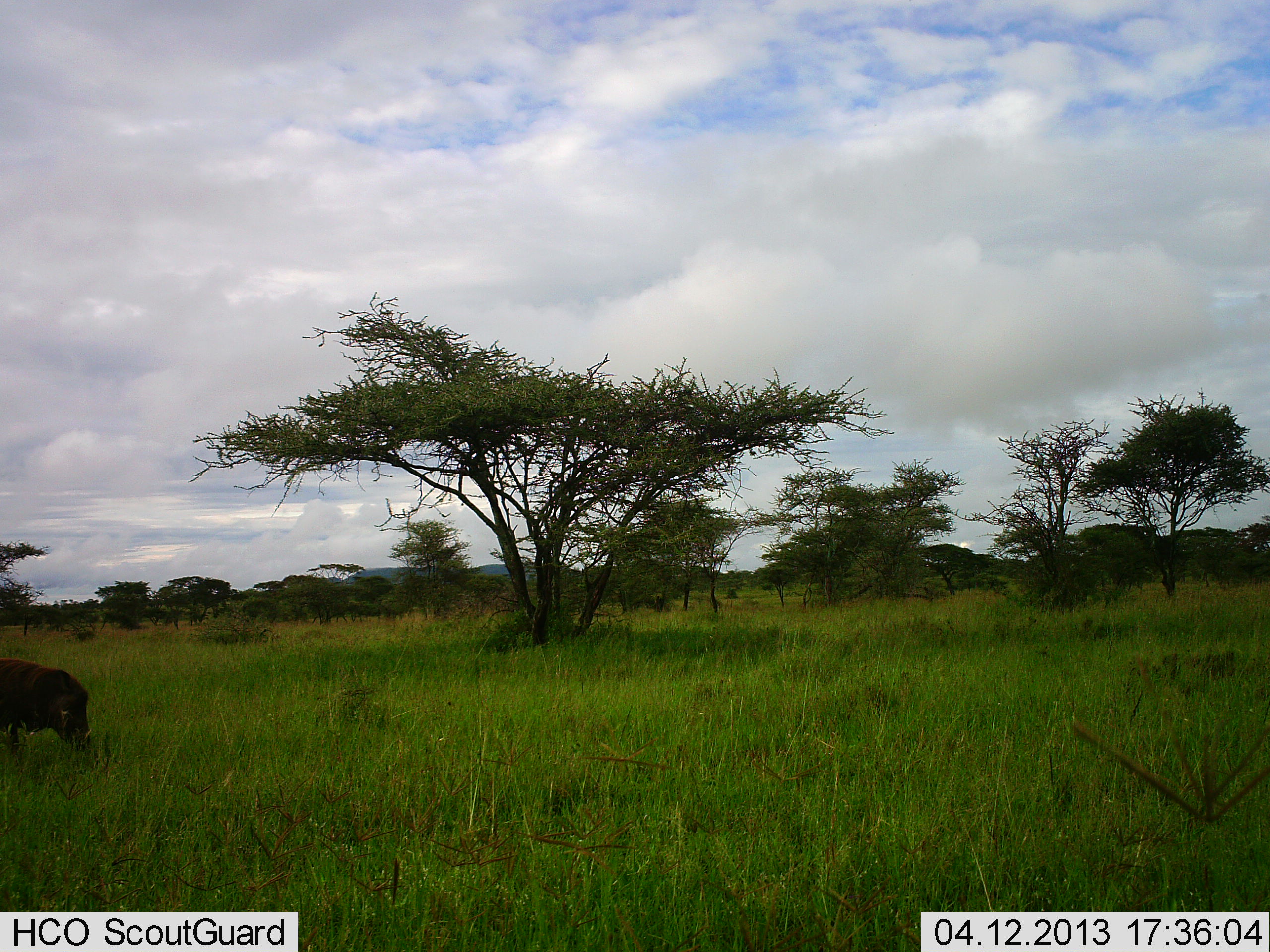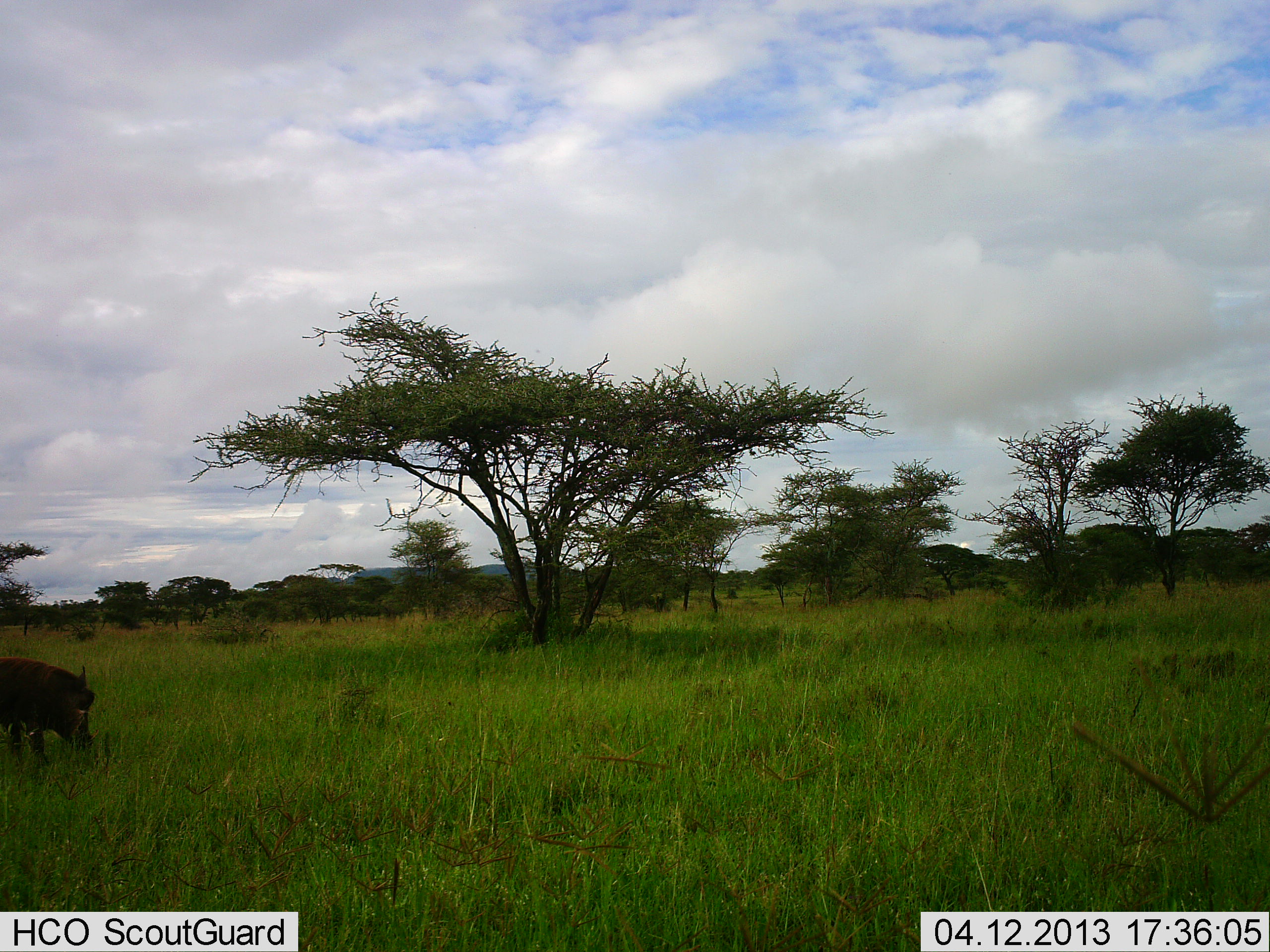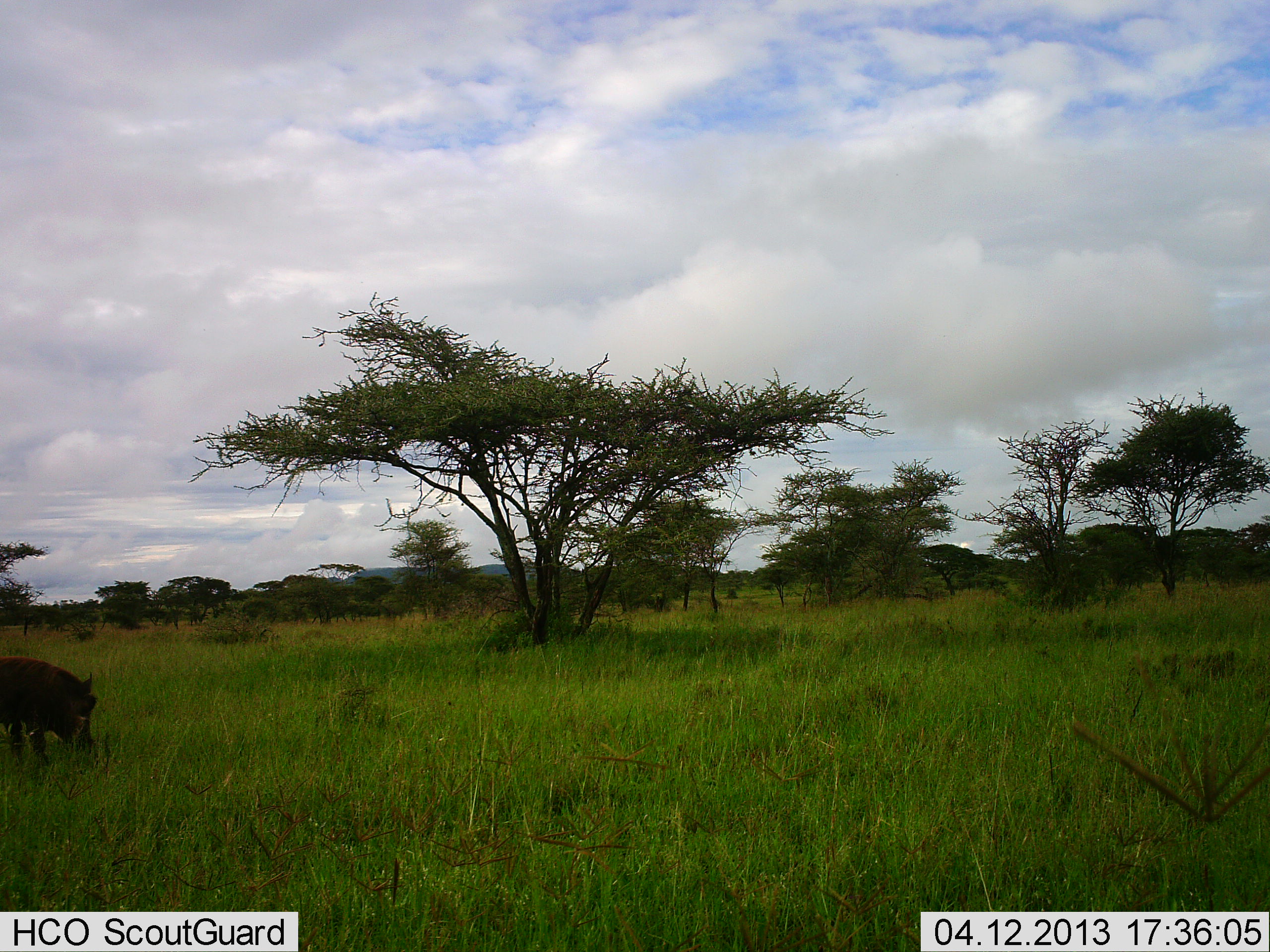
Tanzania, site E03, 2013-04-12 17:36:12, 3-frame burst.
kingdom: Animalia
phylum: Chordata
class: Mammalia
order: Artiodactyla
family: Suidae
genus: Phacochoerus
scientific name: Phacochoerus africanus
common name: warthog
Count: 1.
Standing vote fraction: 10%.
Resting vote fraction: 0%.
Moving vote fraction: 10%.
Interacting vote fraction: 0%.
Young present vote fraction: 0%.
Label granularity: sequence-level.